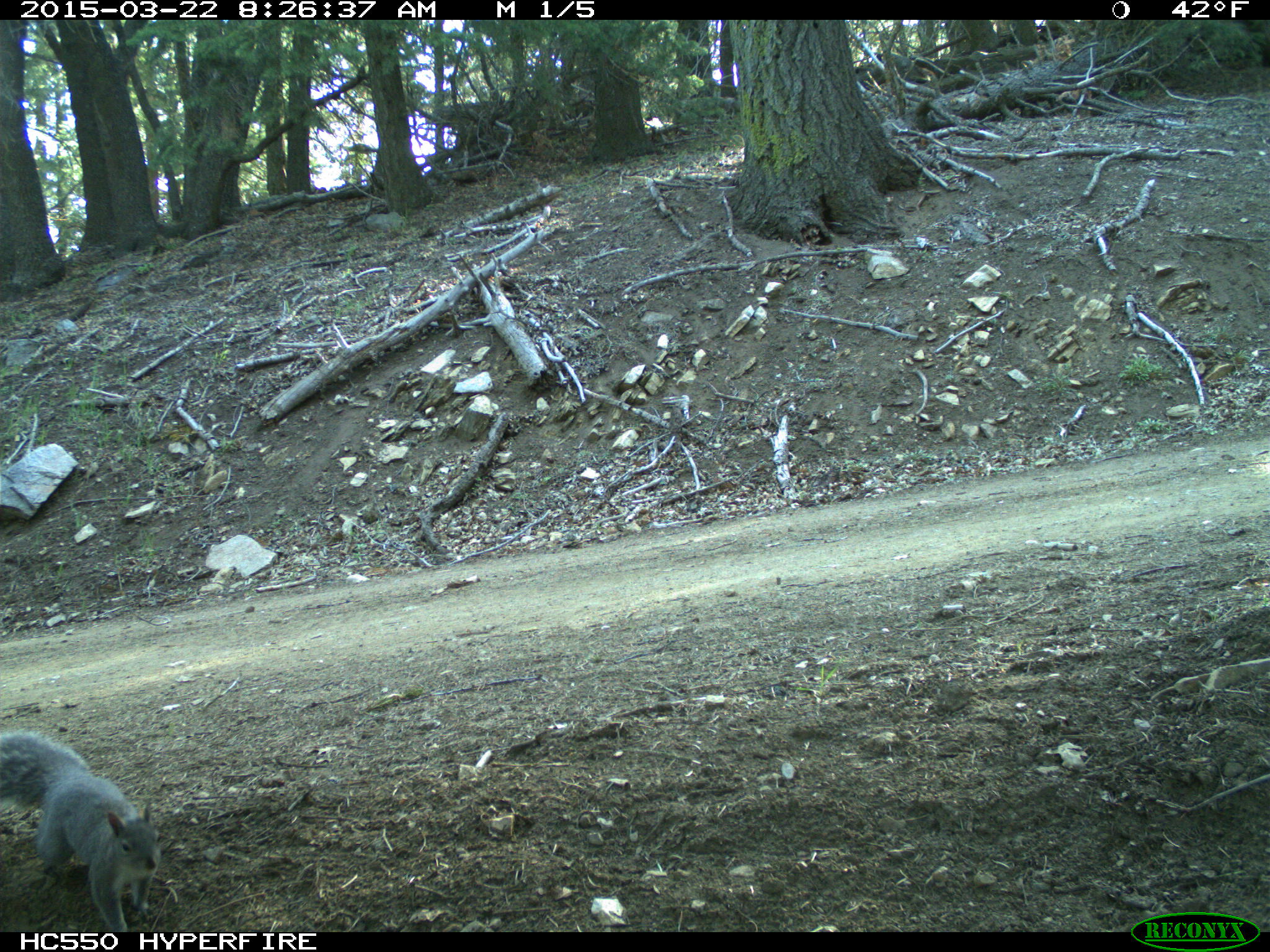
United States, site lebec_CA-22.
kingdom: Animalia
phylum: Chordata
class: Mammalia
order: Rodentia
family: Sciuridae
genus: Sciurus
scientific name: Sciurus carolinensis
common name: eastern gray squirrel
Sciurus carolinensis (eastern gray squirrel).